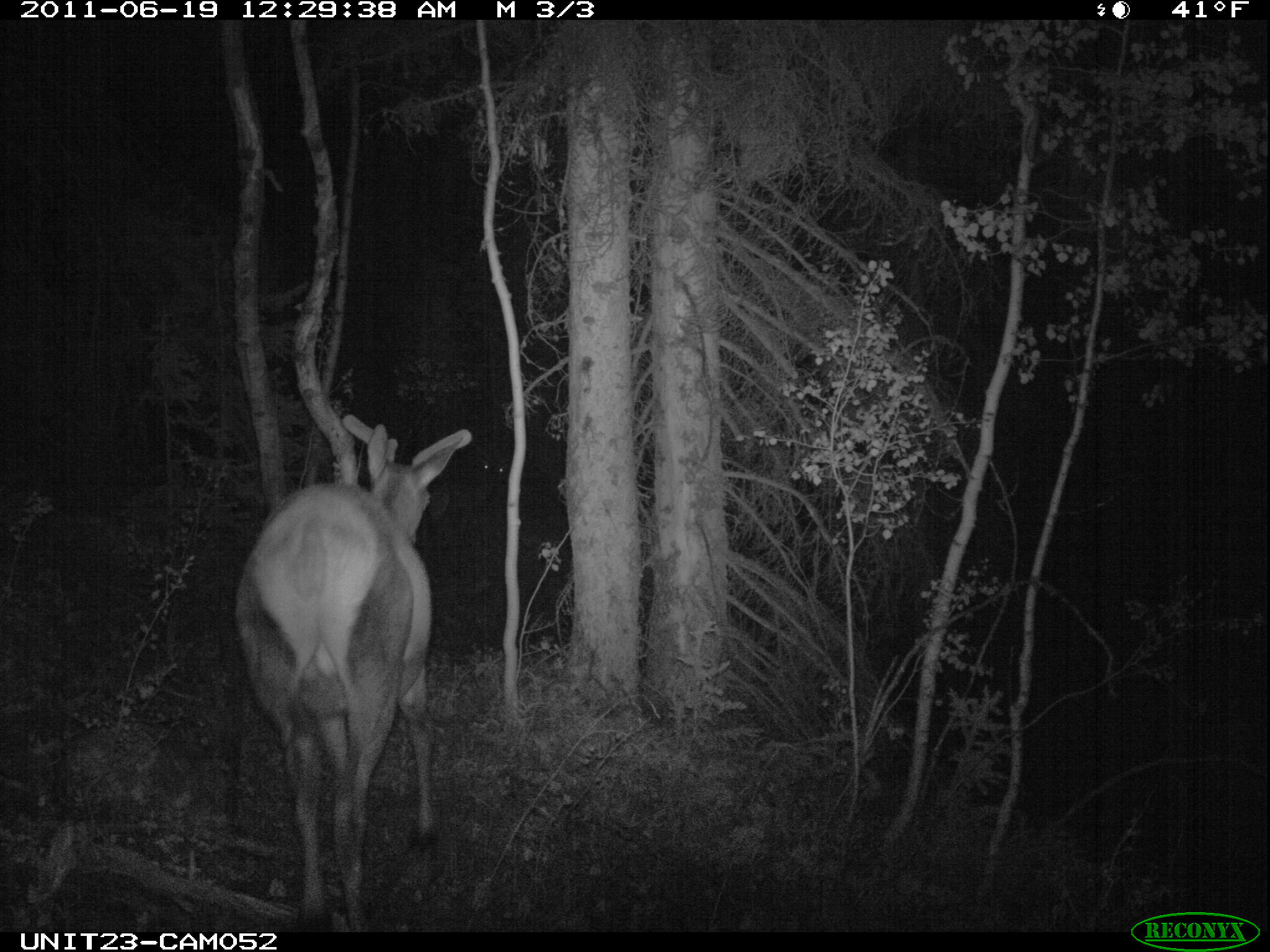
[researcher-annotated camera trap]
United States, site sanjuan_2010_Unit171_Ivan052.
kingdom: Animalia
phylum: Chordata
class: Mammalia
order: Artiodactyla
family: Cervidae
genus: Cervus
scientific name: Cervus elaphus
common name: red deer